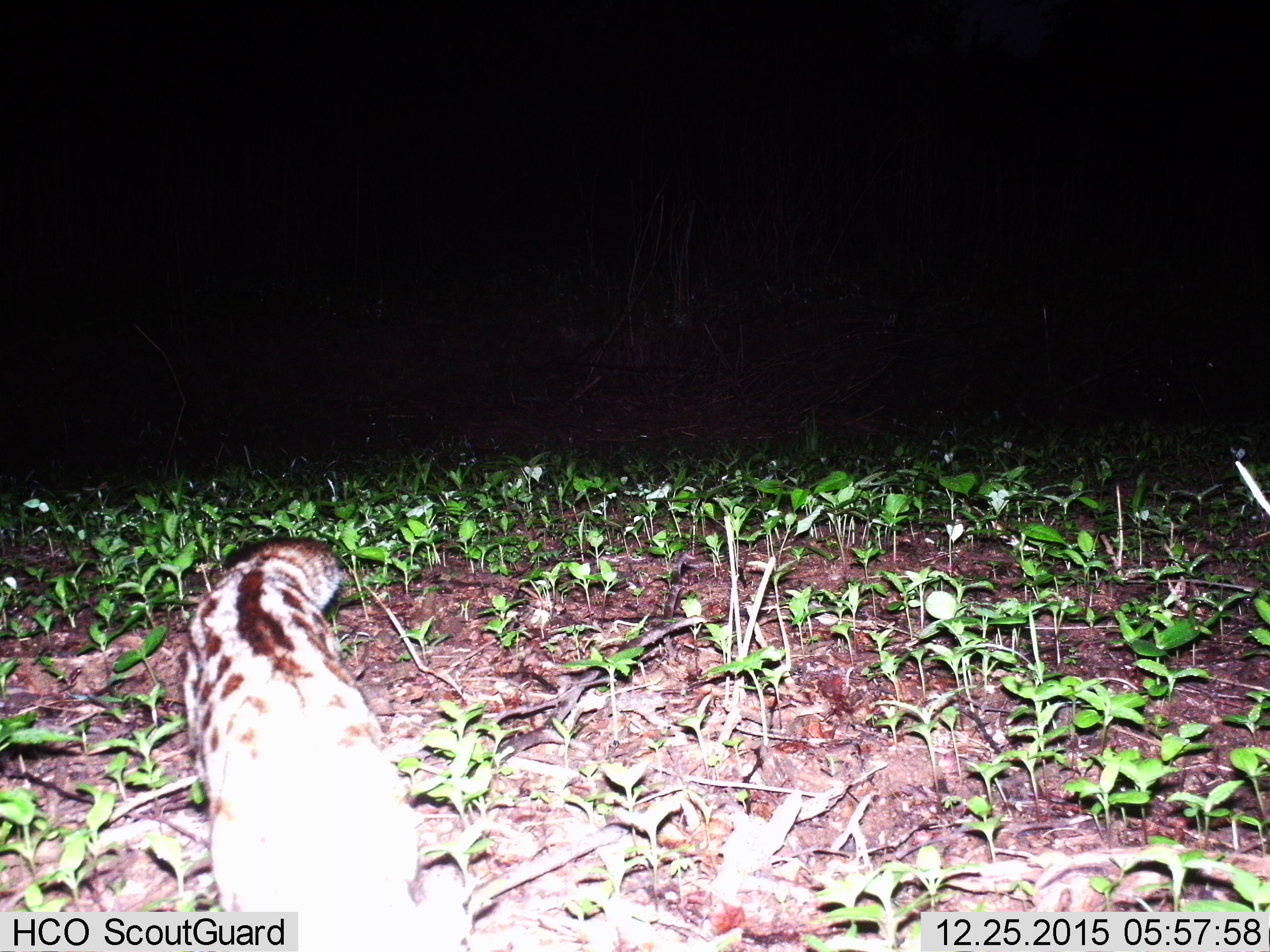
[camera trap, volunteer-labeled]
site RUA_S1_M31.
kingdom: Animalia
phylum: Chordata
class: Mammalia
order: Carnivora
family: Viverridae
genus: Genetta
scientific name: Genetta genetta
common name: small-spotted genet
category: genetcommonsmallspotted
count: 1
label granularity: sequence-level